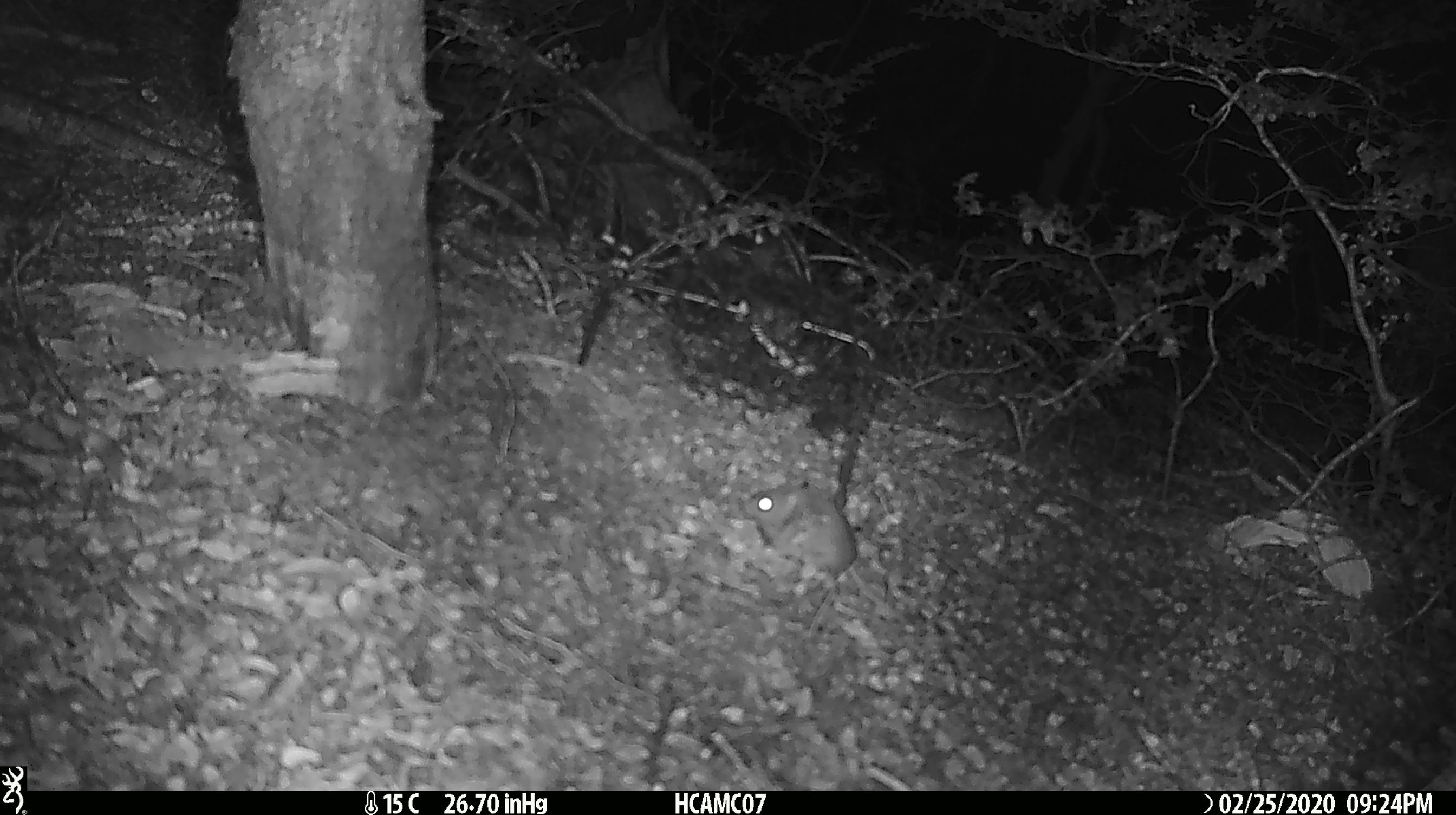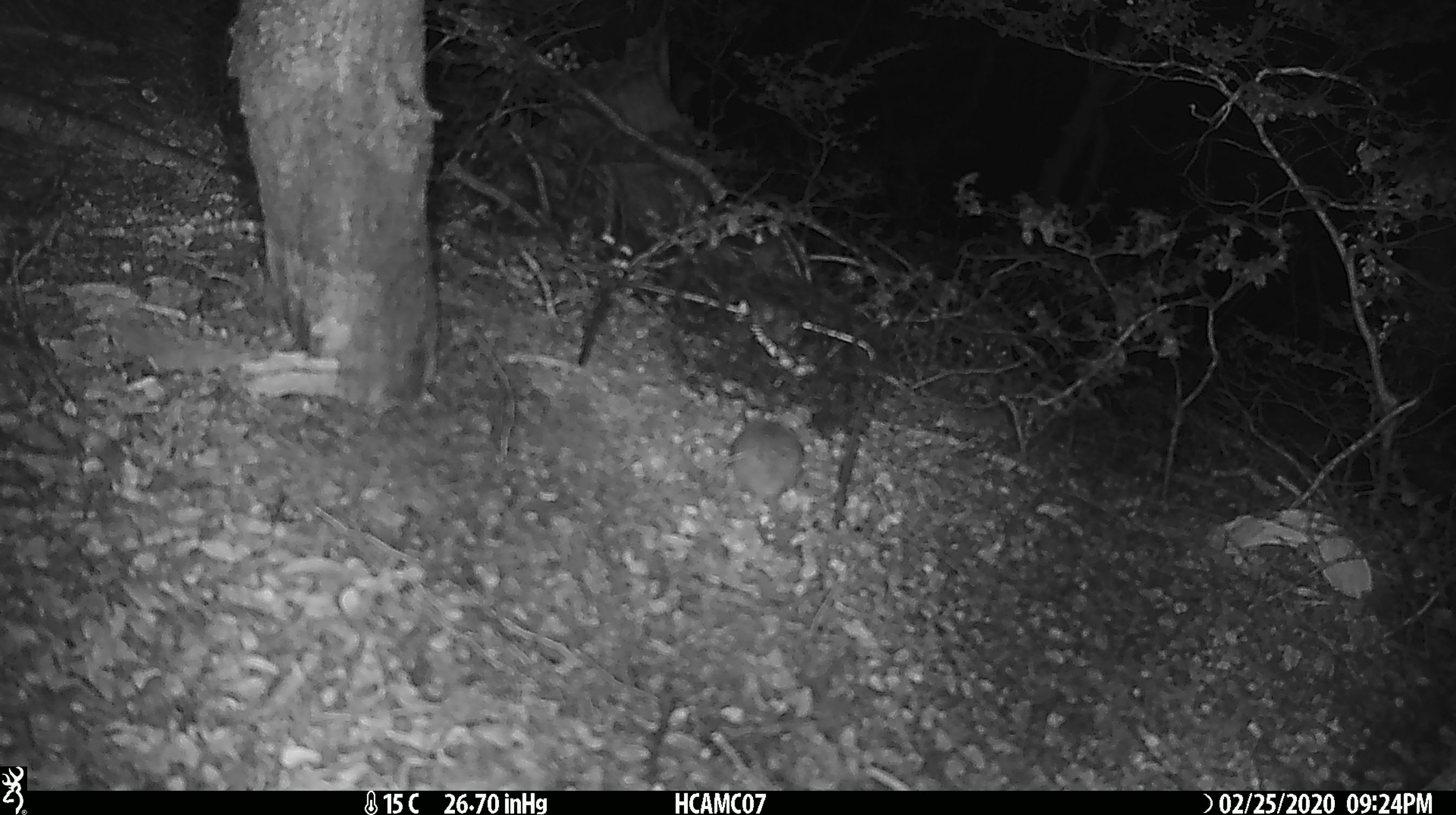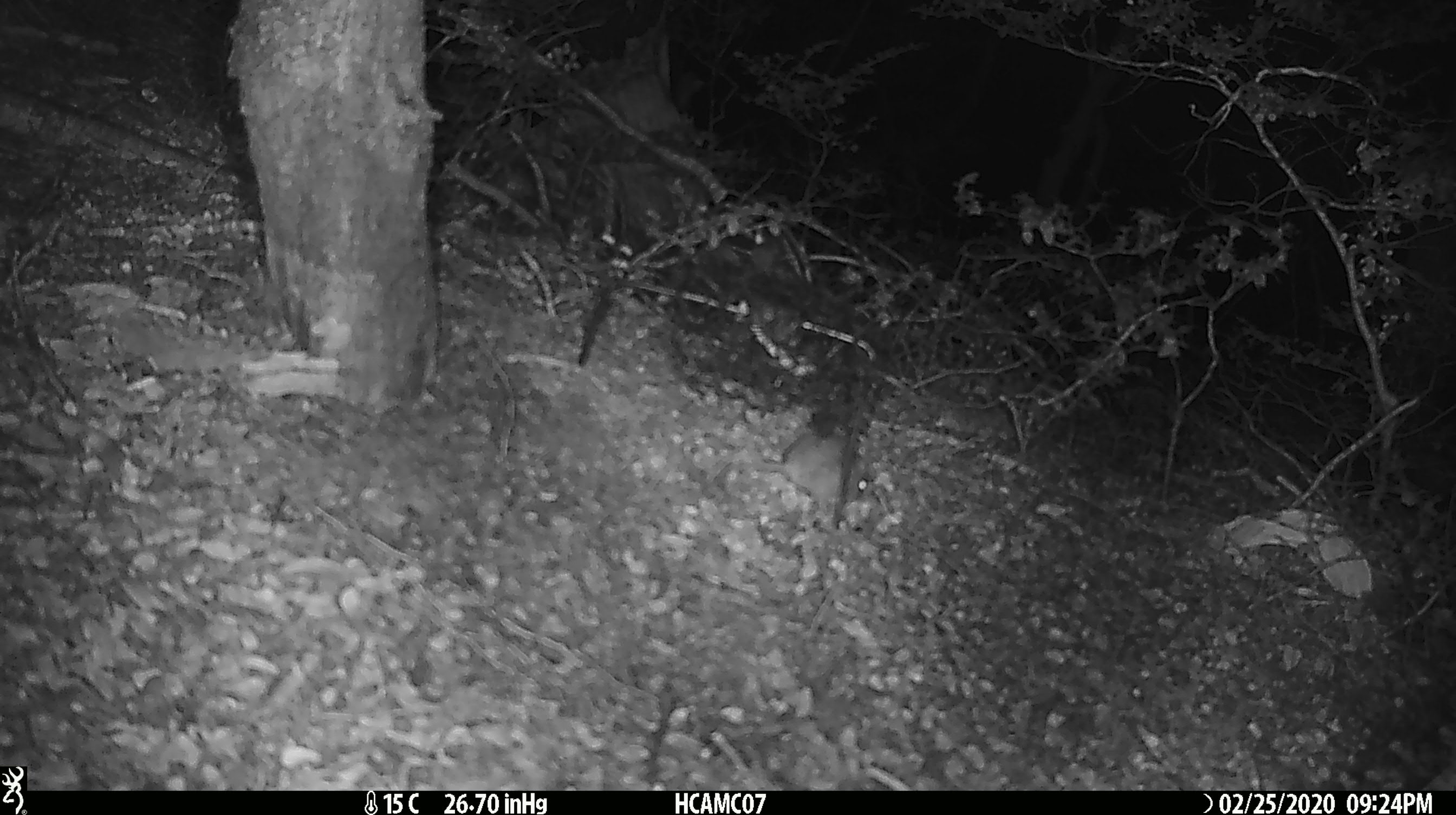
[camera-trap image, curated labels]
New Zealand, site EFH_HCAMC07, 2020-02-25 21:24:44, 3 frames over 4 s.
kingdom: Animalia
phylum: Chordata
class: Mammalia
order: Rodentia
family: Muridae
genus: Mus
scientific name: Mus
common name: mouse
Mouse (Mus).